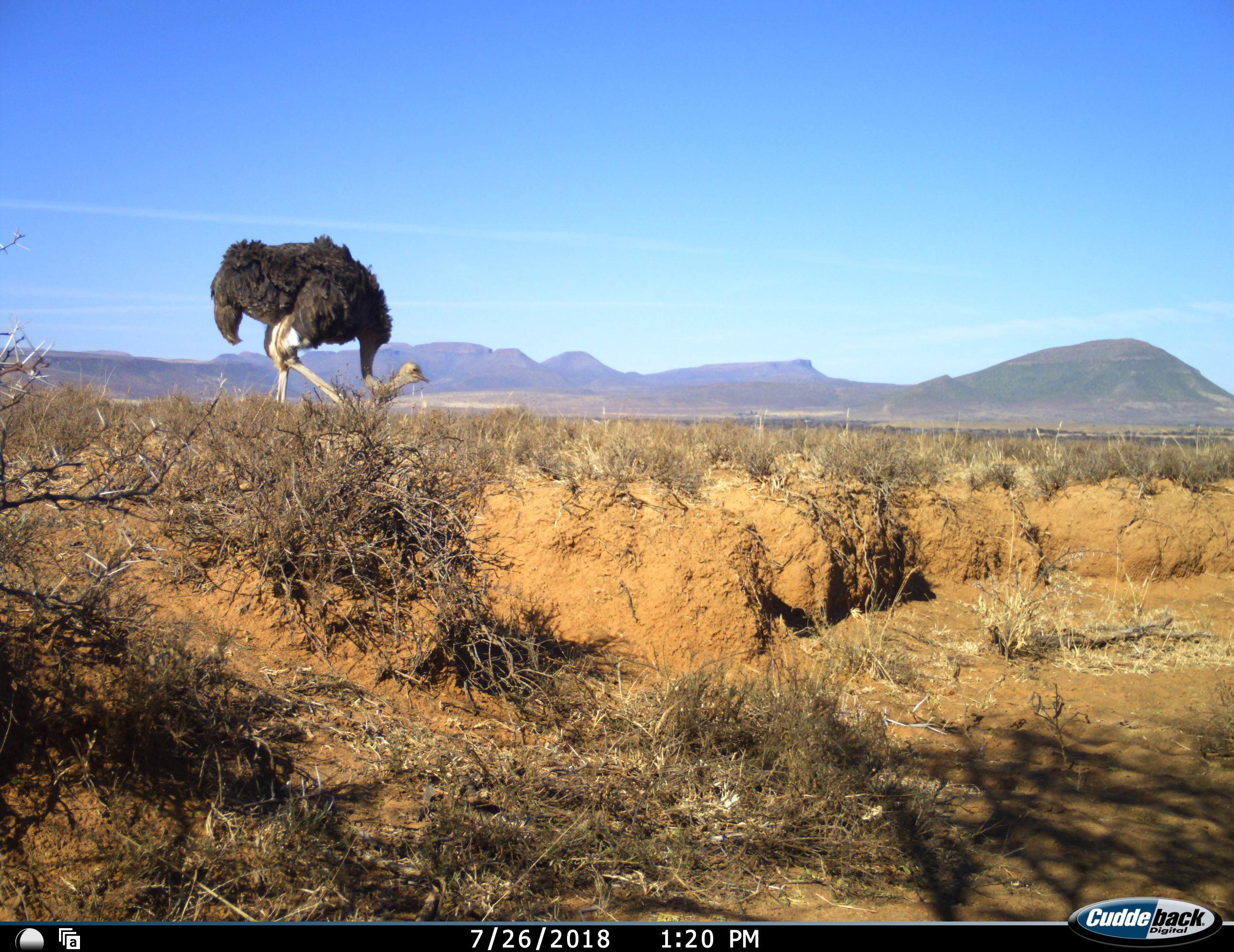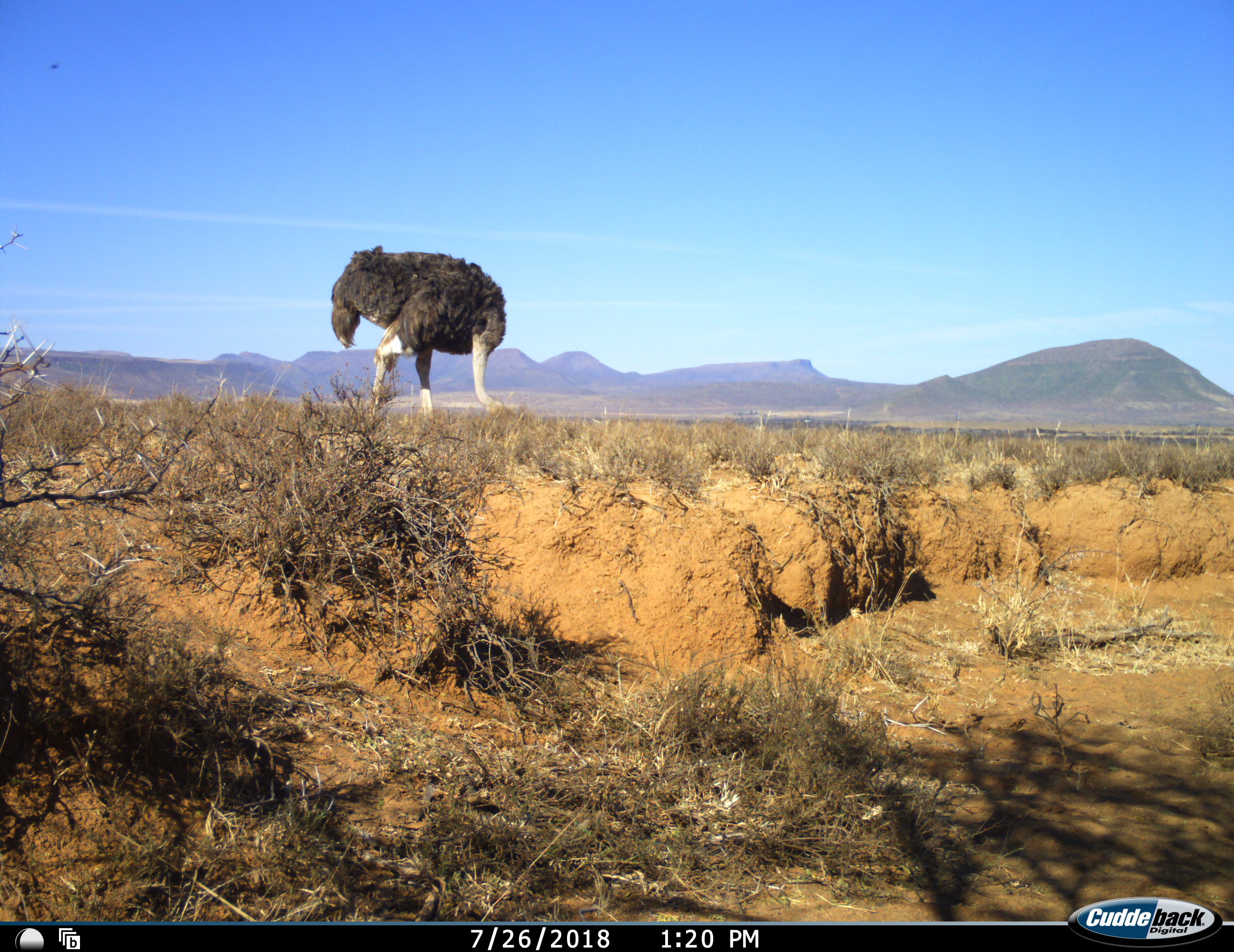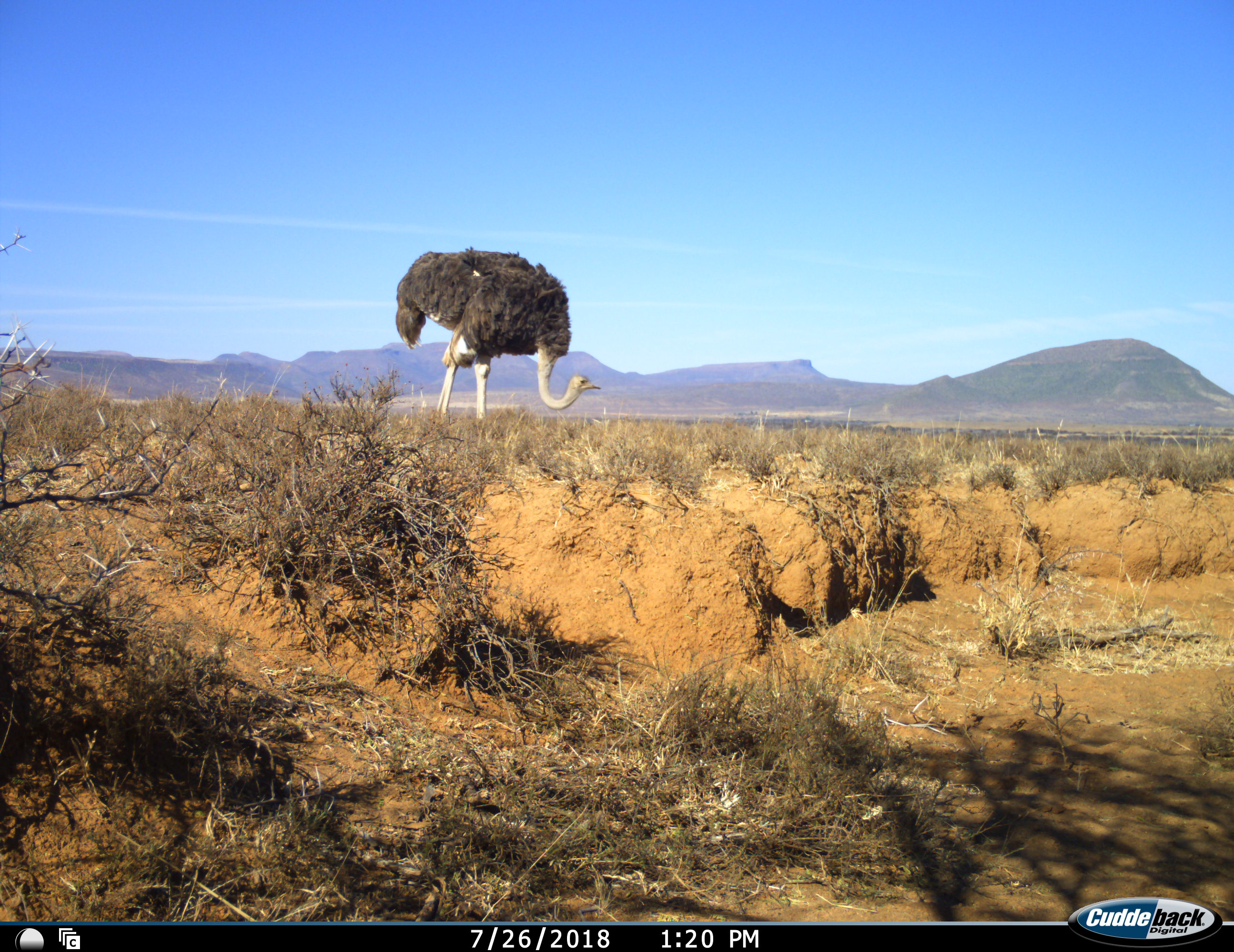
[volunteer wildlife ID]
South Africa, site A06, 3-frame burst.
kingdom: Animalia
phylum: Chordata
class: Aves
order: Struthioniformes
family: Struthionidae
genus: Struthio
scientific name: Struthio camelus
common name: ostrich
Ostrich (Struthio camelus), count 1. Behavior (volunteer vote fractions): standing 10%, resting 0%, moving 100%, interacting 0%. Young present (vote fraction): 0%. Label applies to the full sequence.